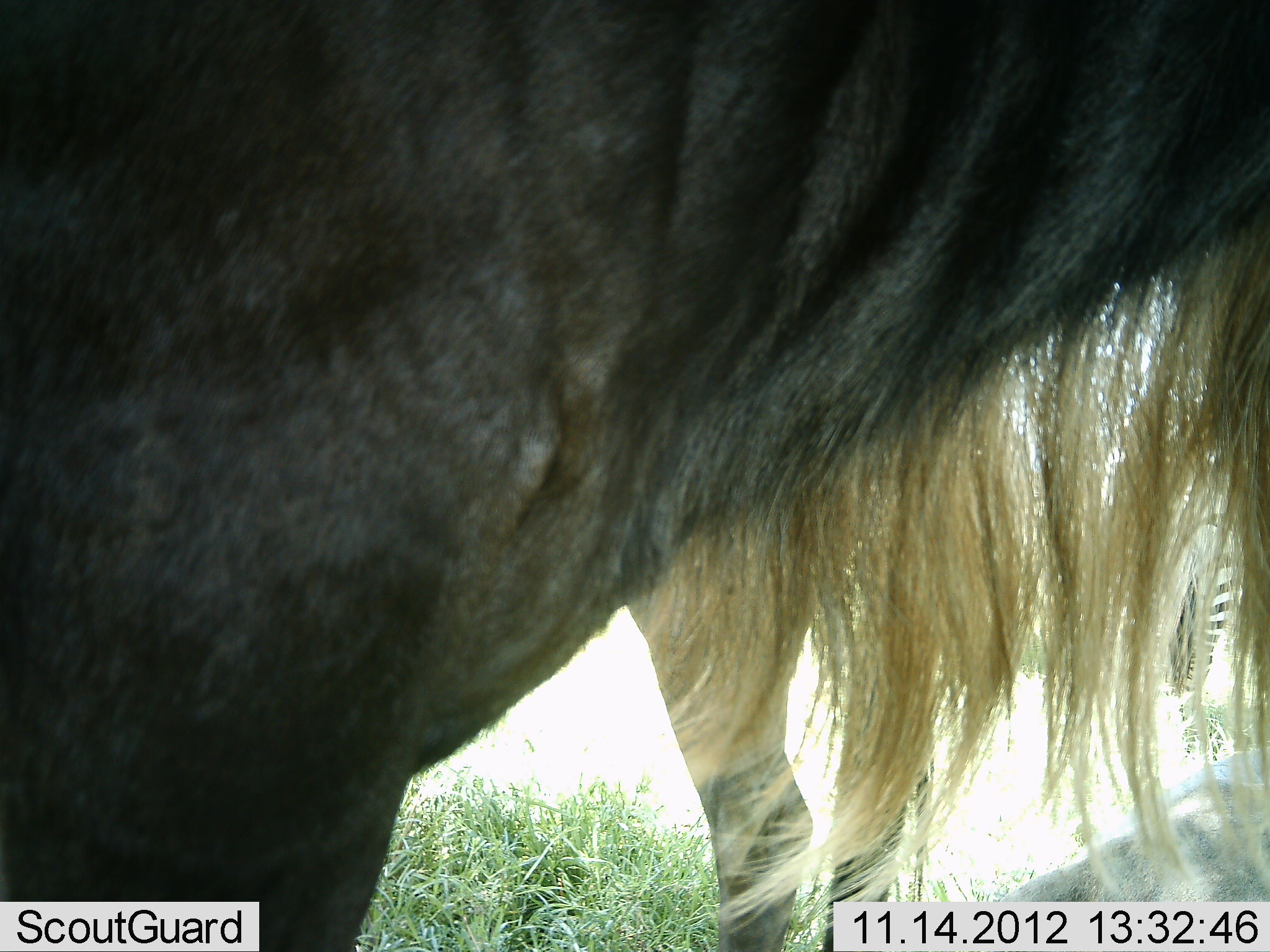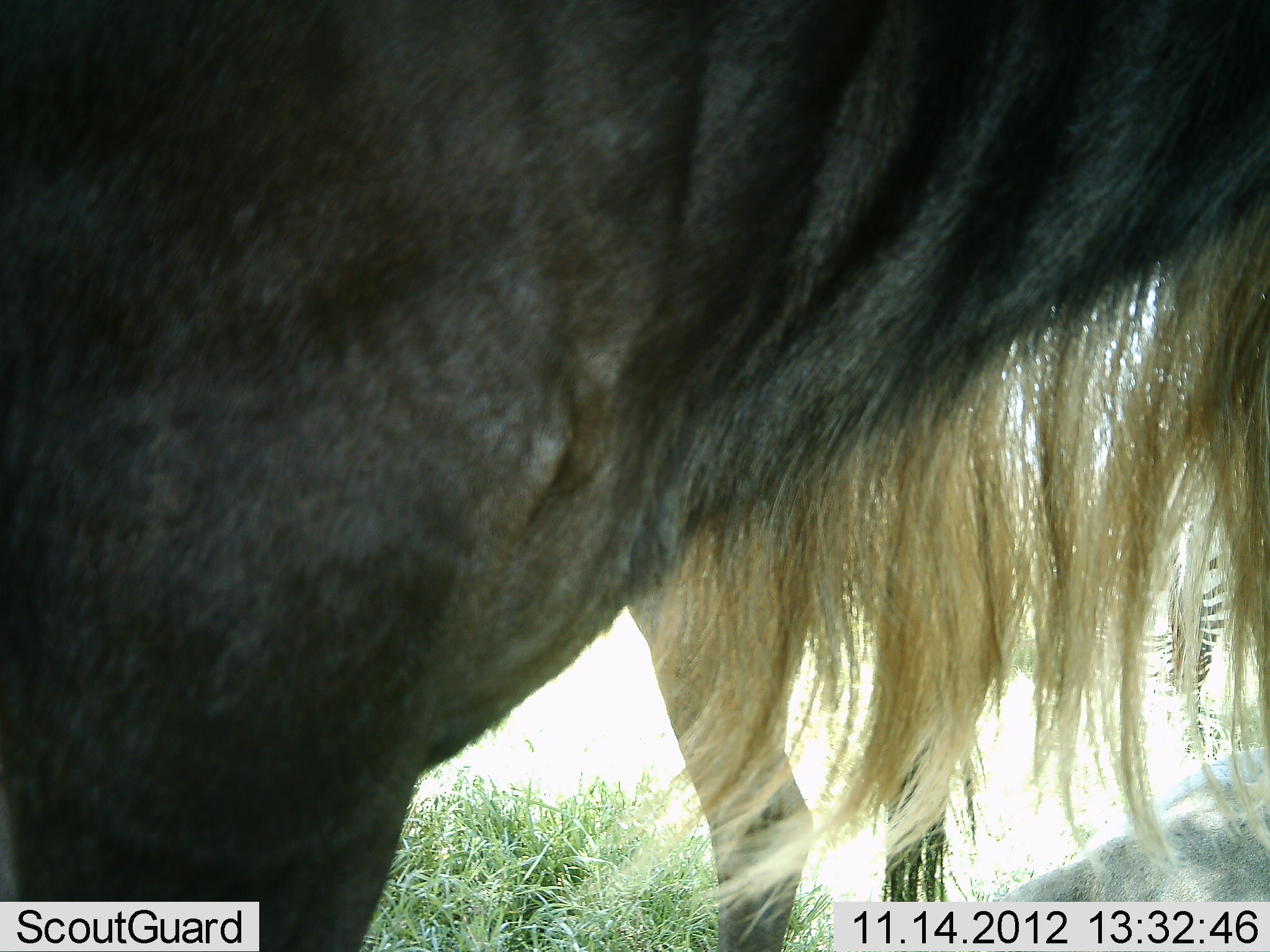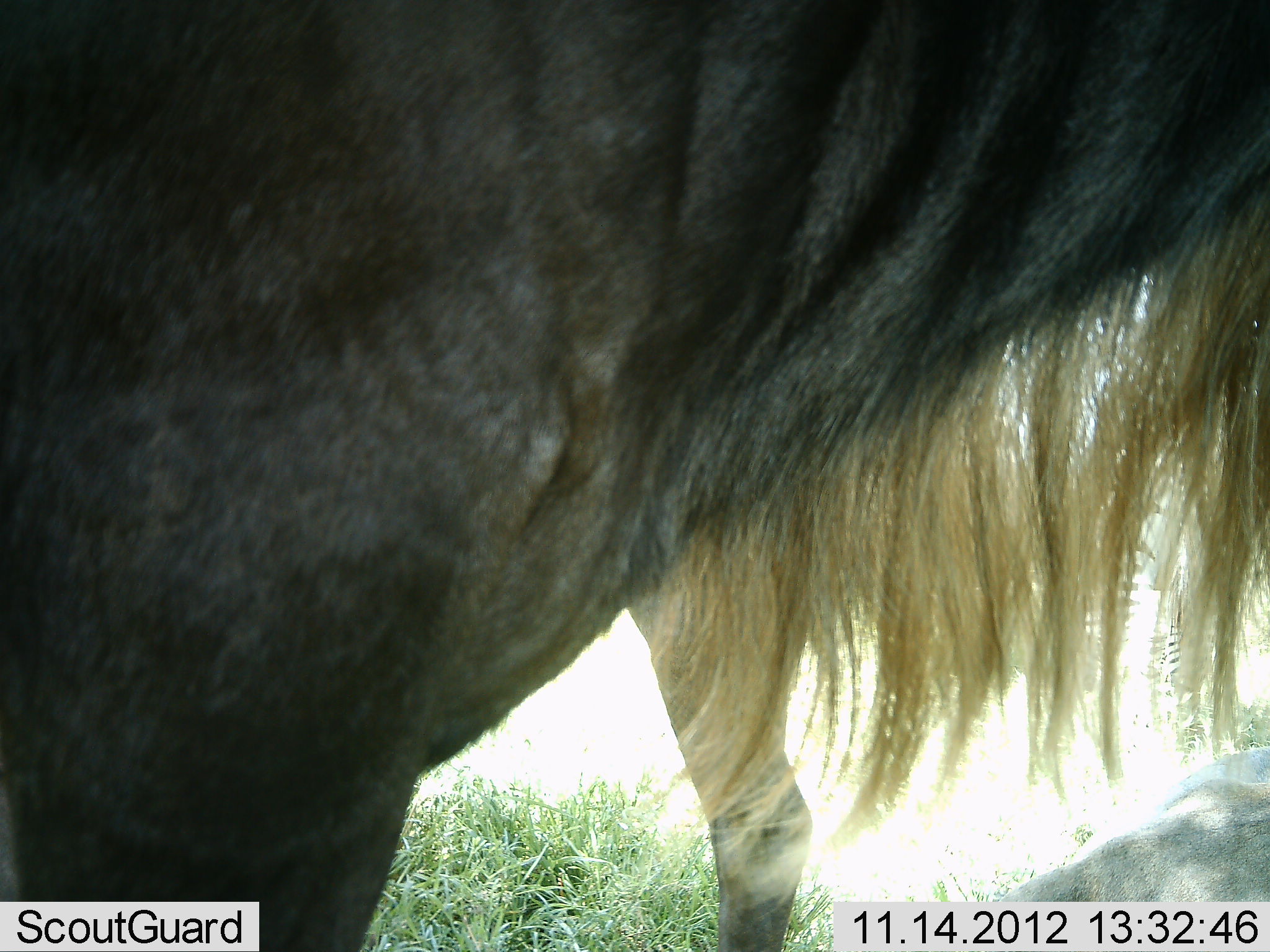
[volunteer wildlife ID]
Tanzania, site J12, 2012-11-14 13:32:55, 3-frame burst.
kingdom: Animalia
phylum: Chordata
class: Mammalia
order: Artiodactyla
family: Bovidae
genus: Connochaetes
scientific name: Connochaetes taurinus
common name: blue wildebeest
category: wildebeest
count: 2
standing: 100%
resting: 17%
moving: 0%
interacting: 0%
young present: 0%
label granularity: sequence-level